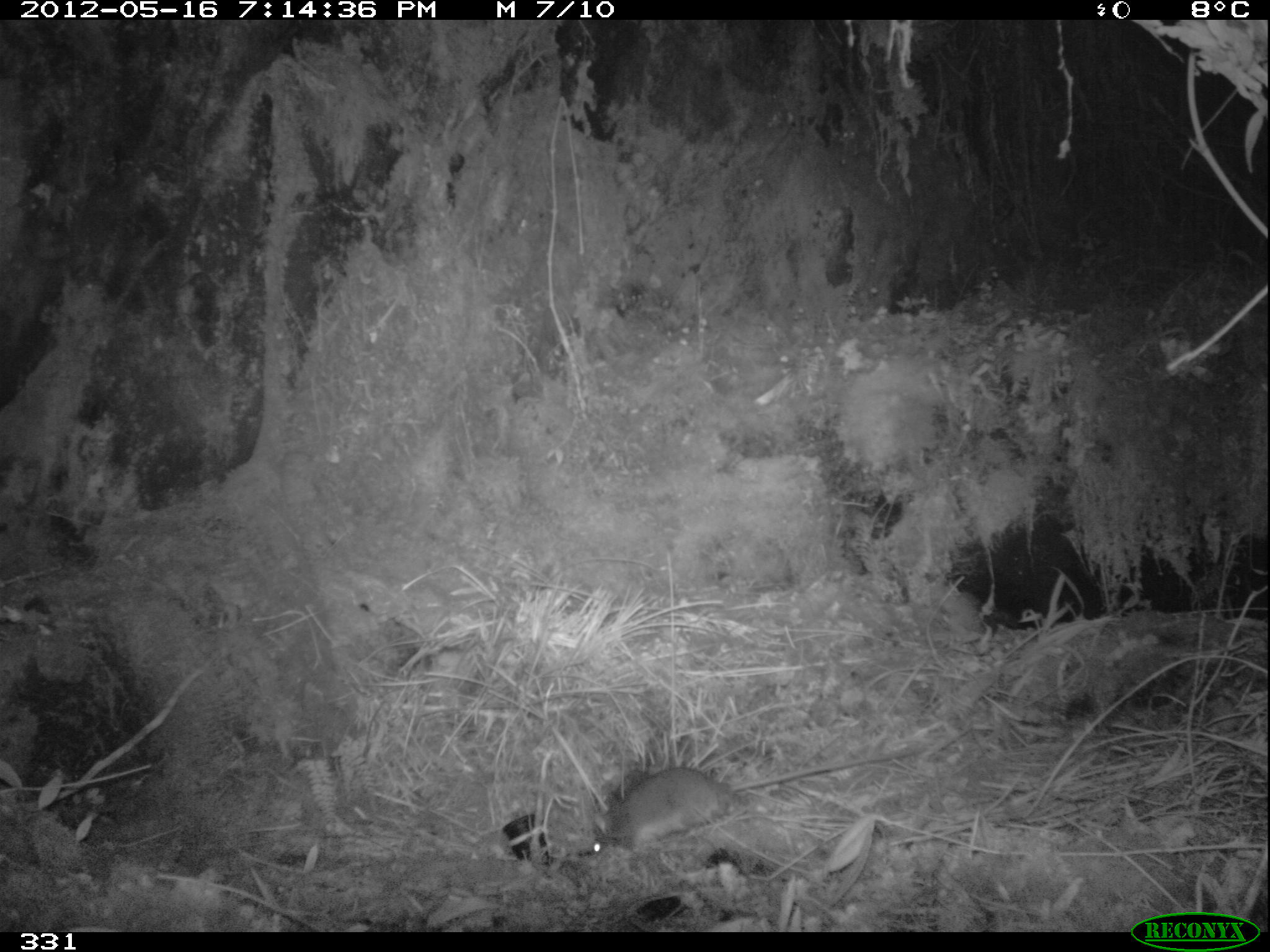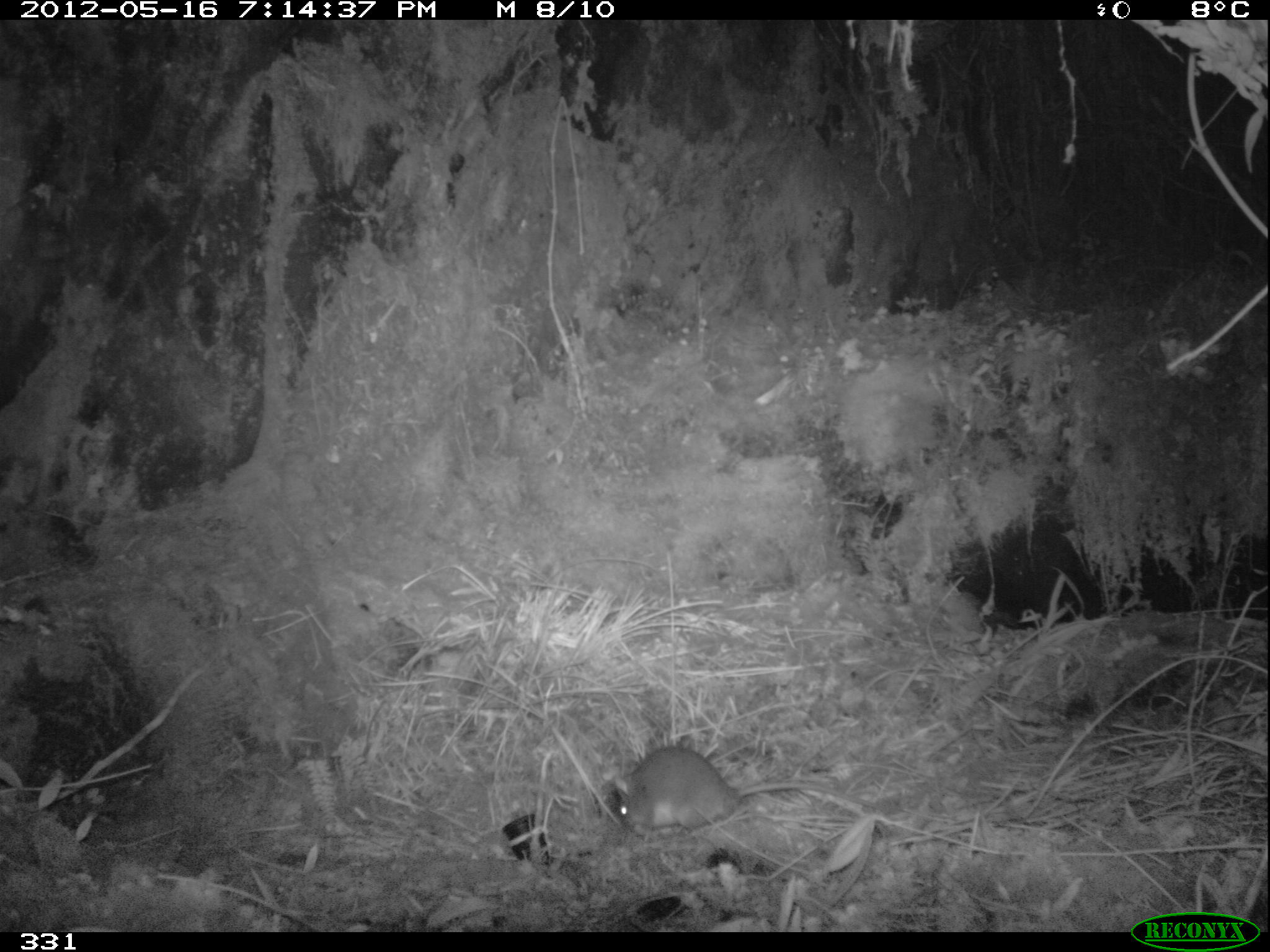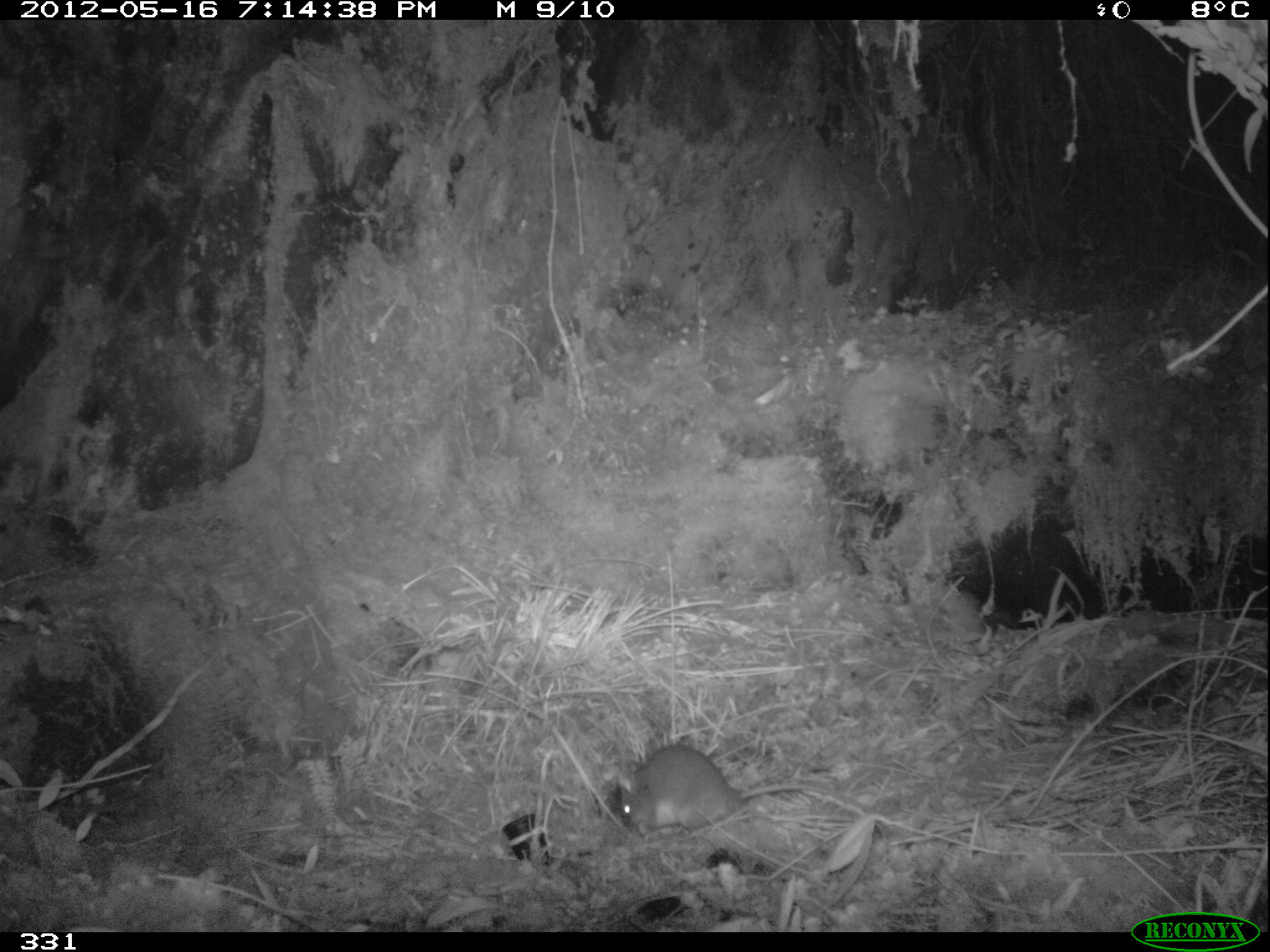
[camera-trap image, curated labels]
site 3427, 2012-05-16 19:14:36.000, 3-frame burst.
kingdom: Animalia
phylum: Chordata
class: Mammalia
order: Rodentia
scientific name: Rodentia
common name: rodents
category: unknown rodent